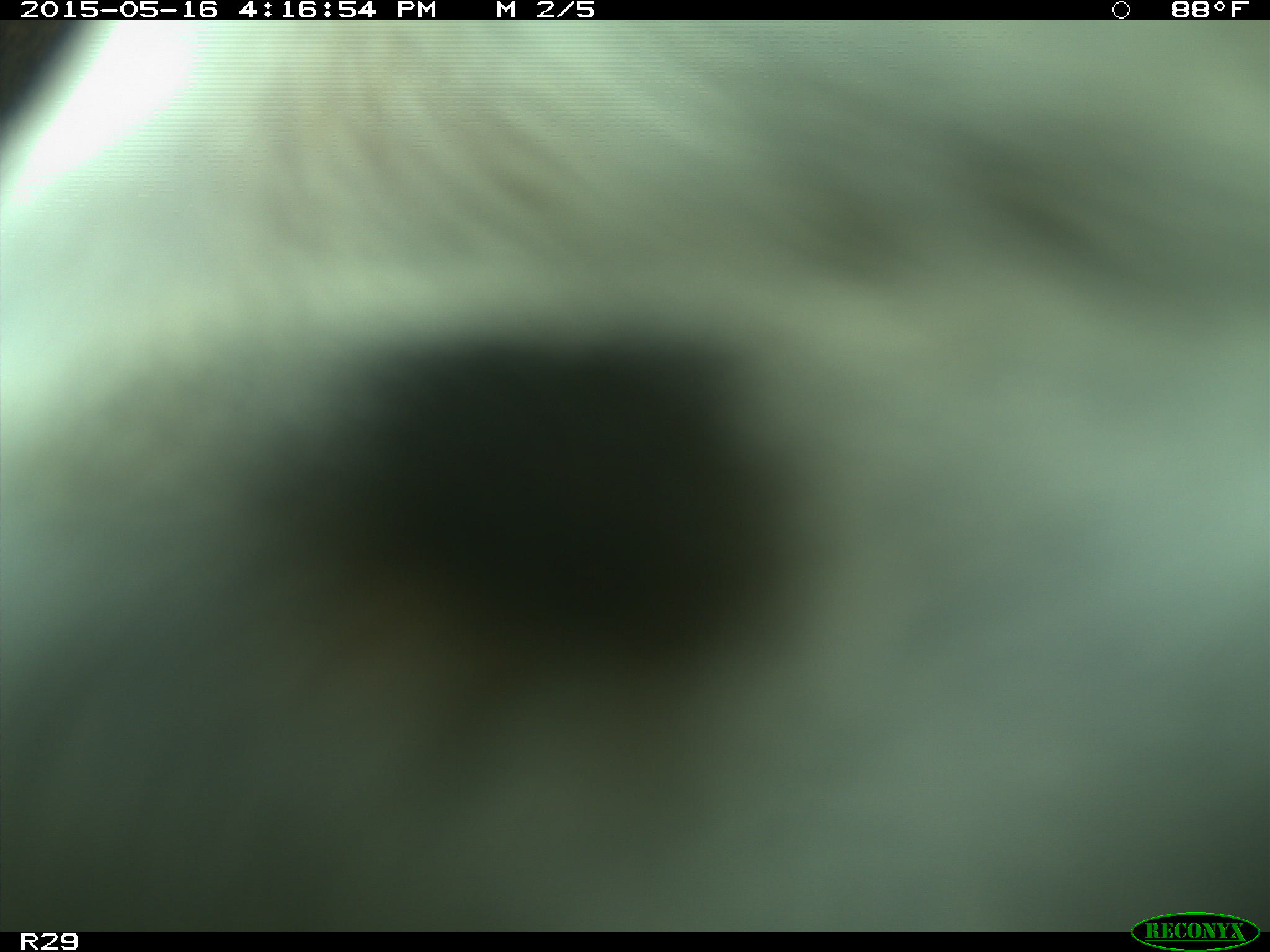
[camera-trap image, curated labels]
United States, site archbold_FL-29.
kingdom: Animalia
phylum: Chordata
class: Mammalia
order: Artiodactyla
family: Bovidae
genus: Bos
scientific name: Bos taurus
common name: domestic cow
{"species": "Bos taurus (domestic cow)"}